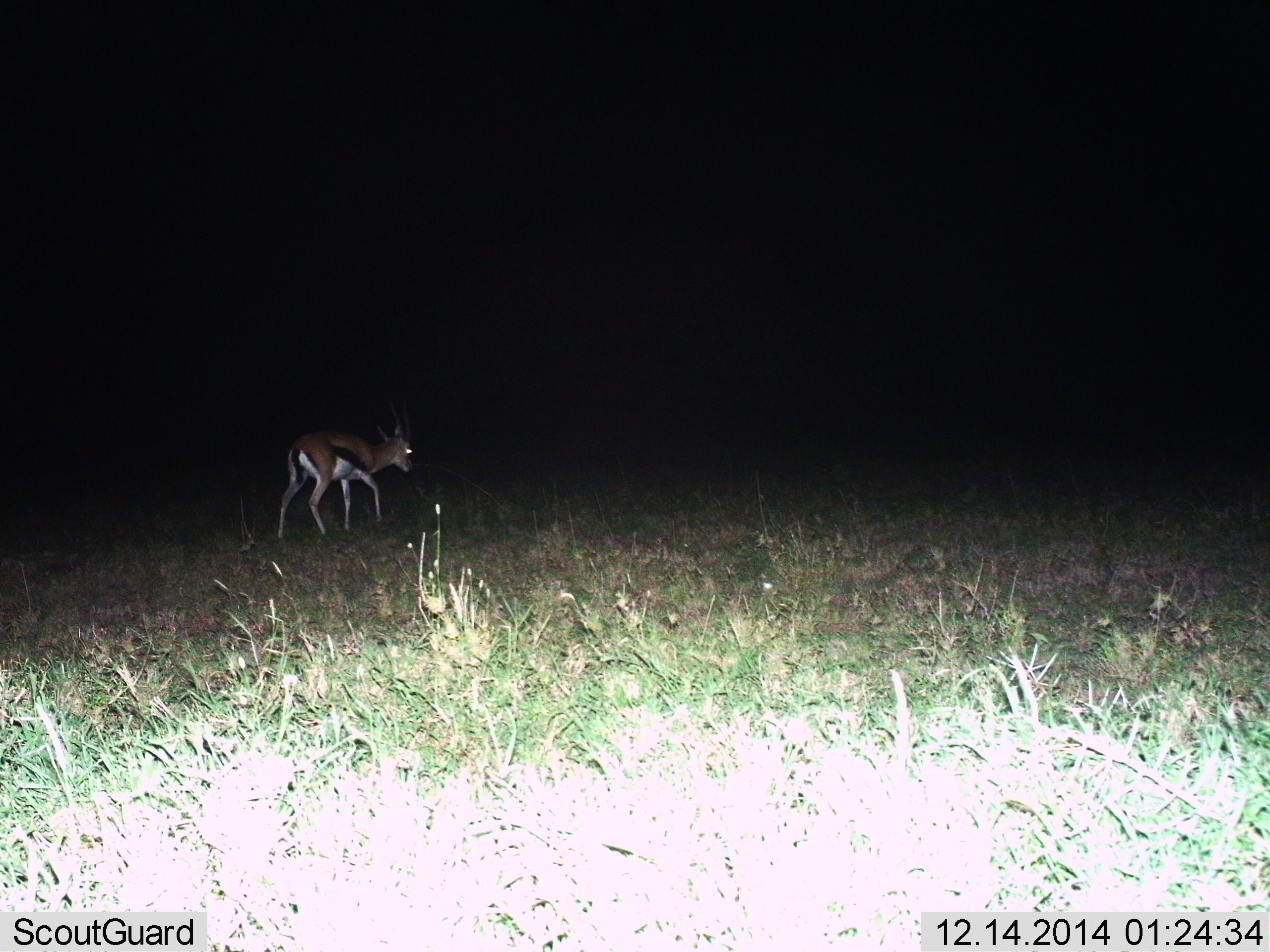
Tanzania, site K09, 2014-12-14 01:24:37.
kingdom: Animalia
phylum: Chordata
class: Mammalia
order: Artiodactyla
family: Bovidae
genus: Eudorcas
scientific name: Eudorcas thomsonii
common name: thomson's gazelle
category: gazellethomsons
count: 1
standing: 10%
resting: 0%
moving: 90%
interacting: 0%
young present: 0%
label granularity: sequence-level